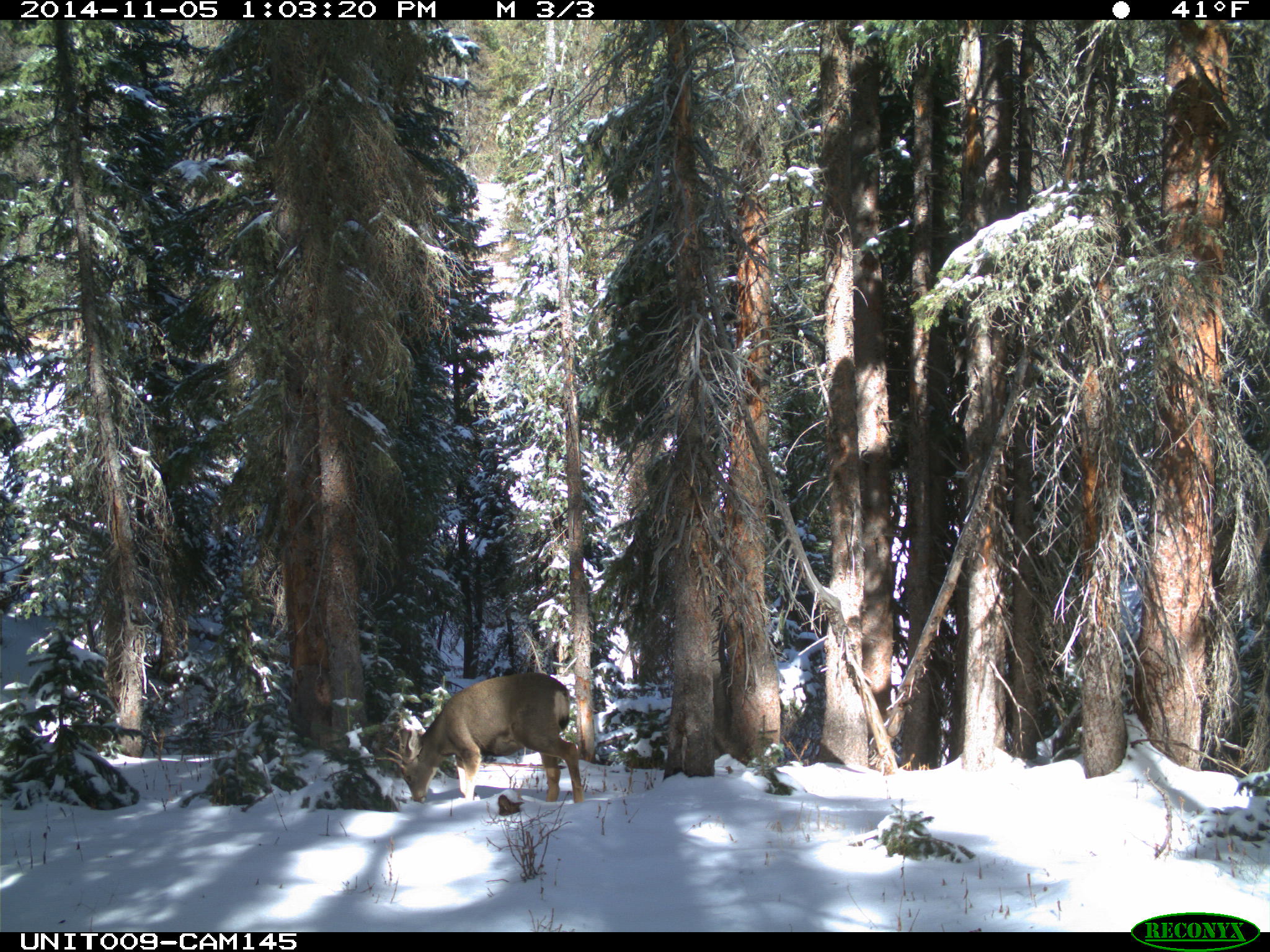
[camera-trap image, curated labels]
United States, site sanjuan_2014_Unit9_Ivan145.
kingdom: Animalia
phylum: Chordata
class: Mammalia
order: Artiodactyla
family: Cervidae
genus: Odocoileus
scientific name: Odocoileus hemionus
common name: mule deer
Odocoileus hemionus (mule deer).